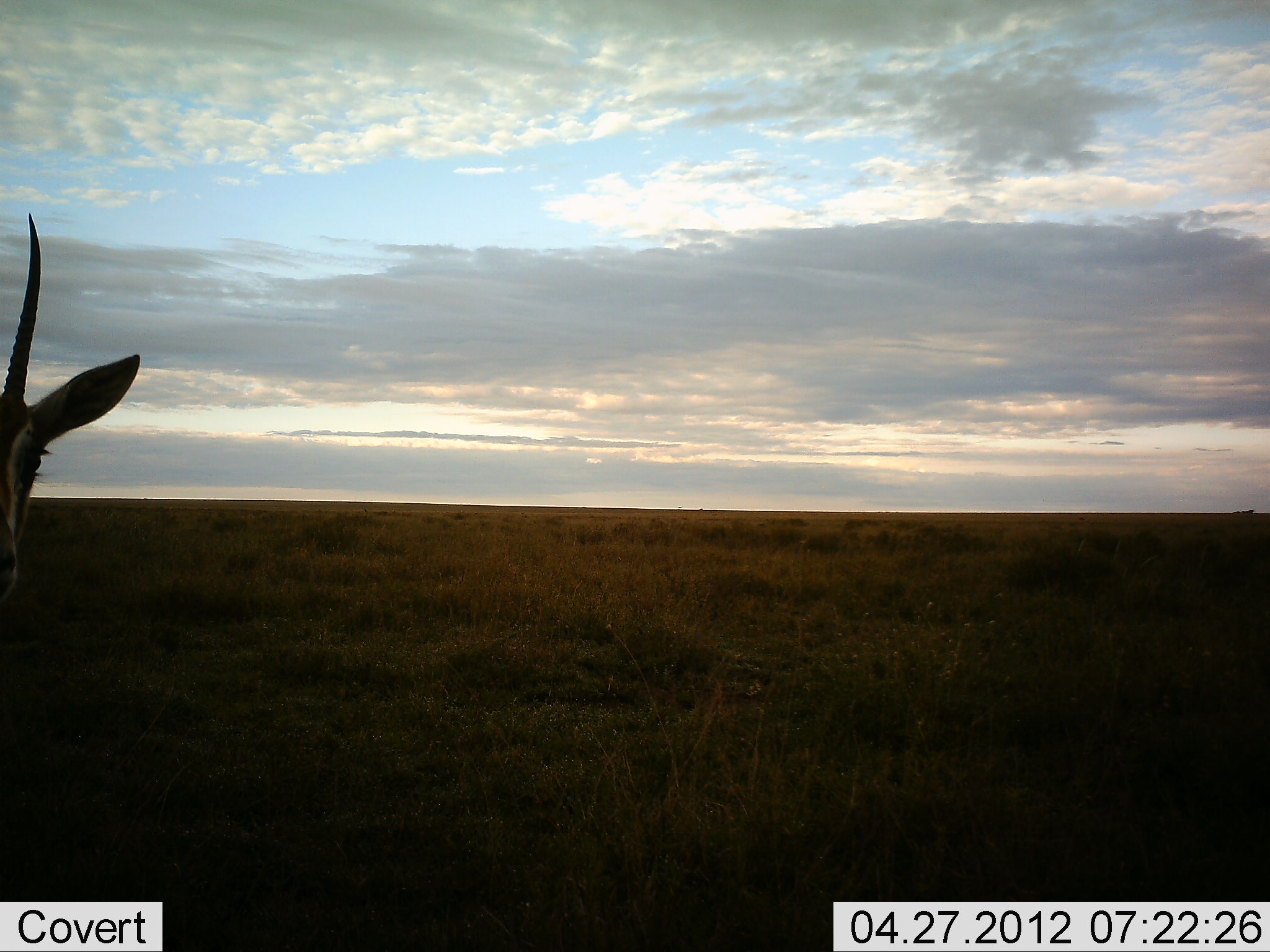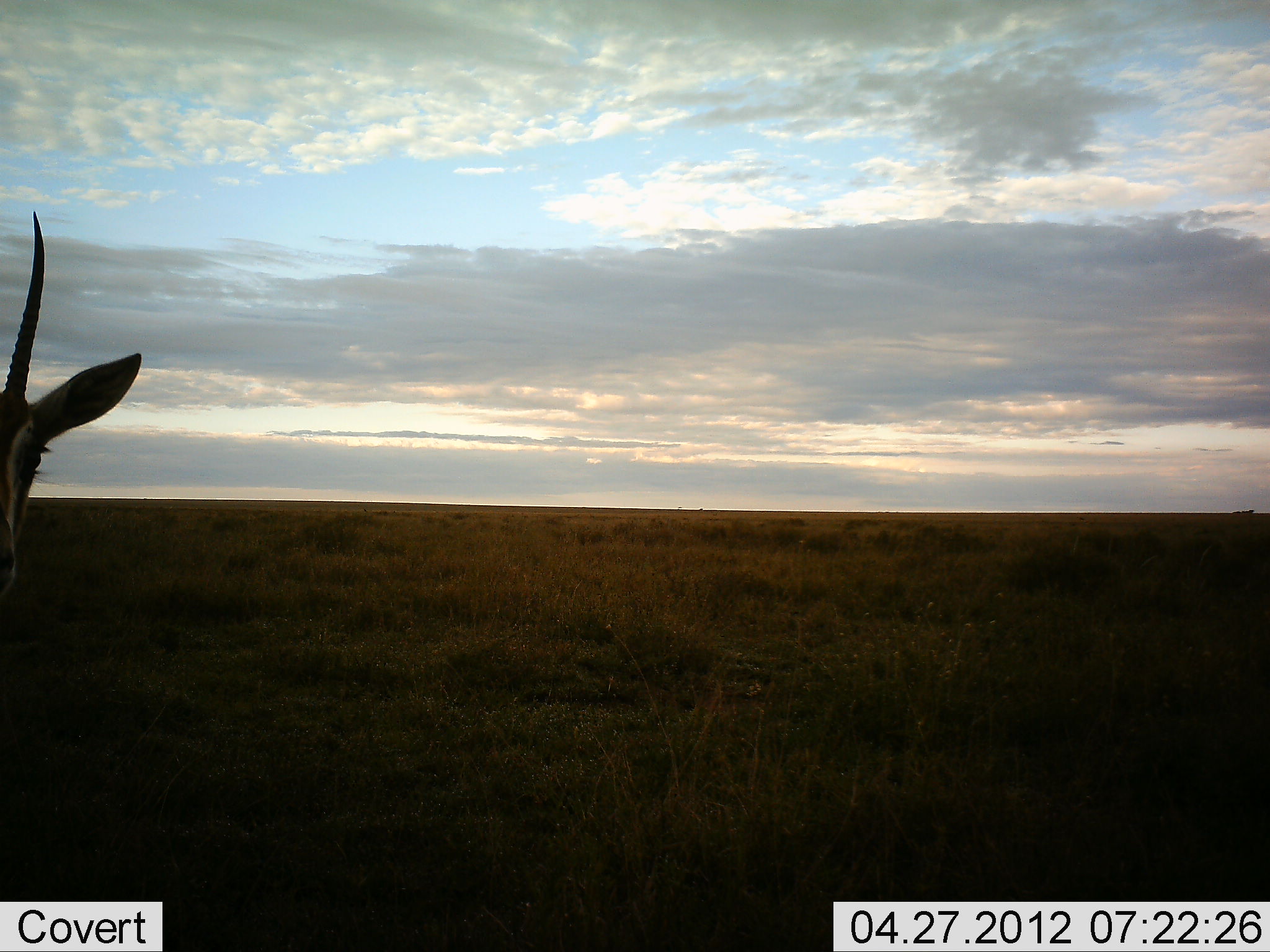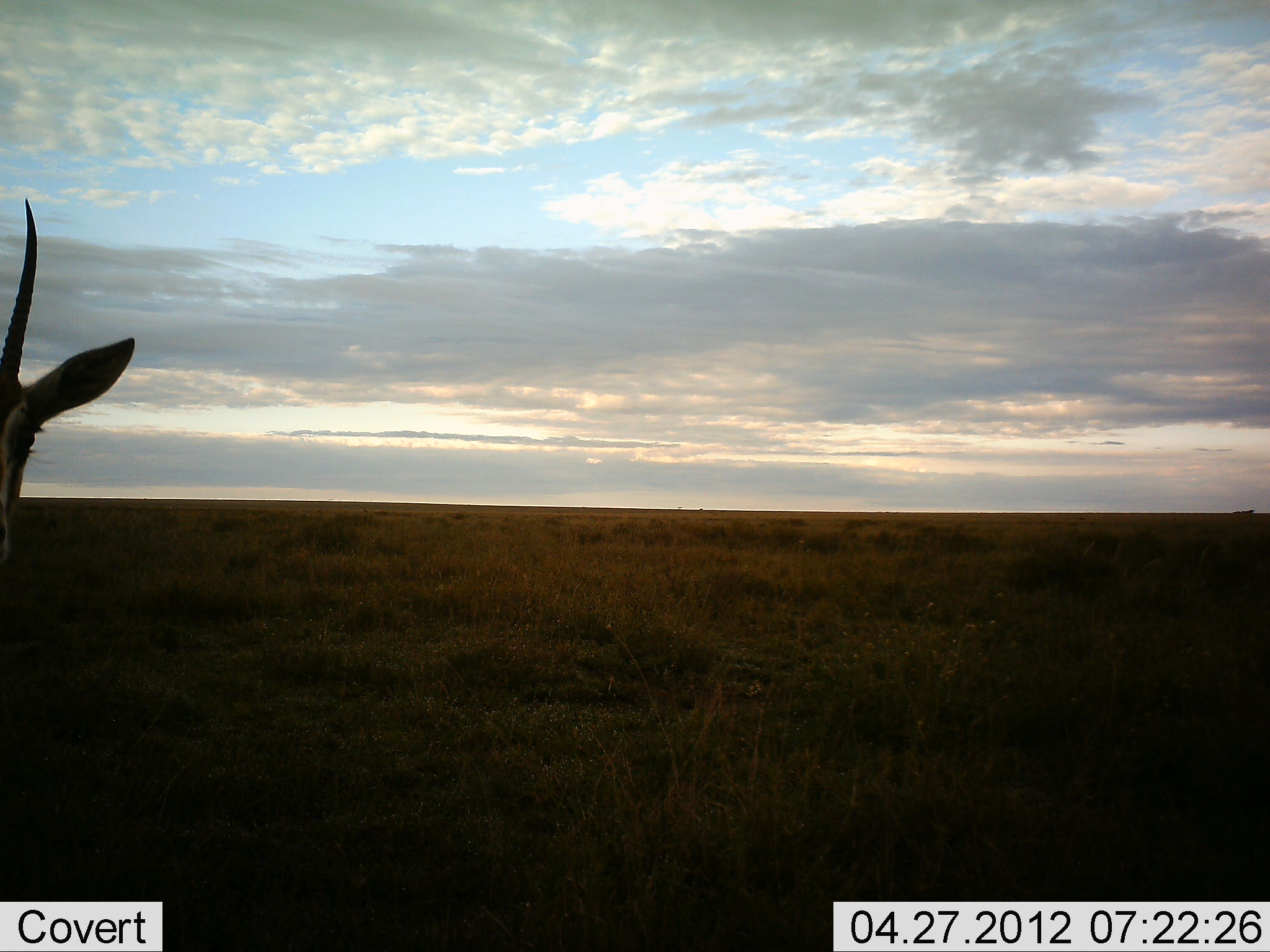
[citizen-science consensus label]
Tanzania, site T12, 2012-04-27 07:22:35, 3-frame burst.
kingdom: Animalia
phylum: Chordata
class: Mammalia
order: Artiodactyla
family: Bovidae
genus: Nanger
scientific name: Nanger granti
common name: grant's gazelle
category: gazellegrants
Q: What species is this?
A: Gazellegrants (grant's gazelle) (Nanger granti).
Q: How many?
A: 1.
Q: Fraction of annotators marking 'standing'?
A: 100%.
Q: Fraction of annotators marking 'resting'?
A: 0%.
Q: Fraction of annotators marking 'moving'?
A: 0%.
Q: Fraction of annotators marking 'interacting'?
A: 0%.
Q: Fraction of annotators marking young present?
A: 0%.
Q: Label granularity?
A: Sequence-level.